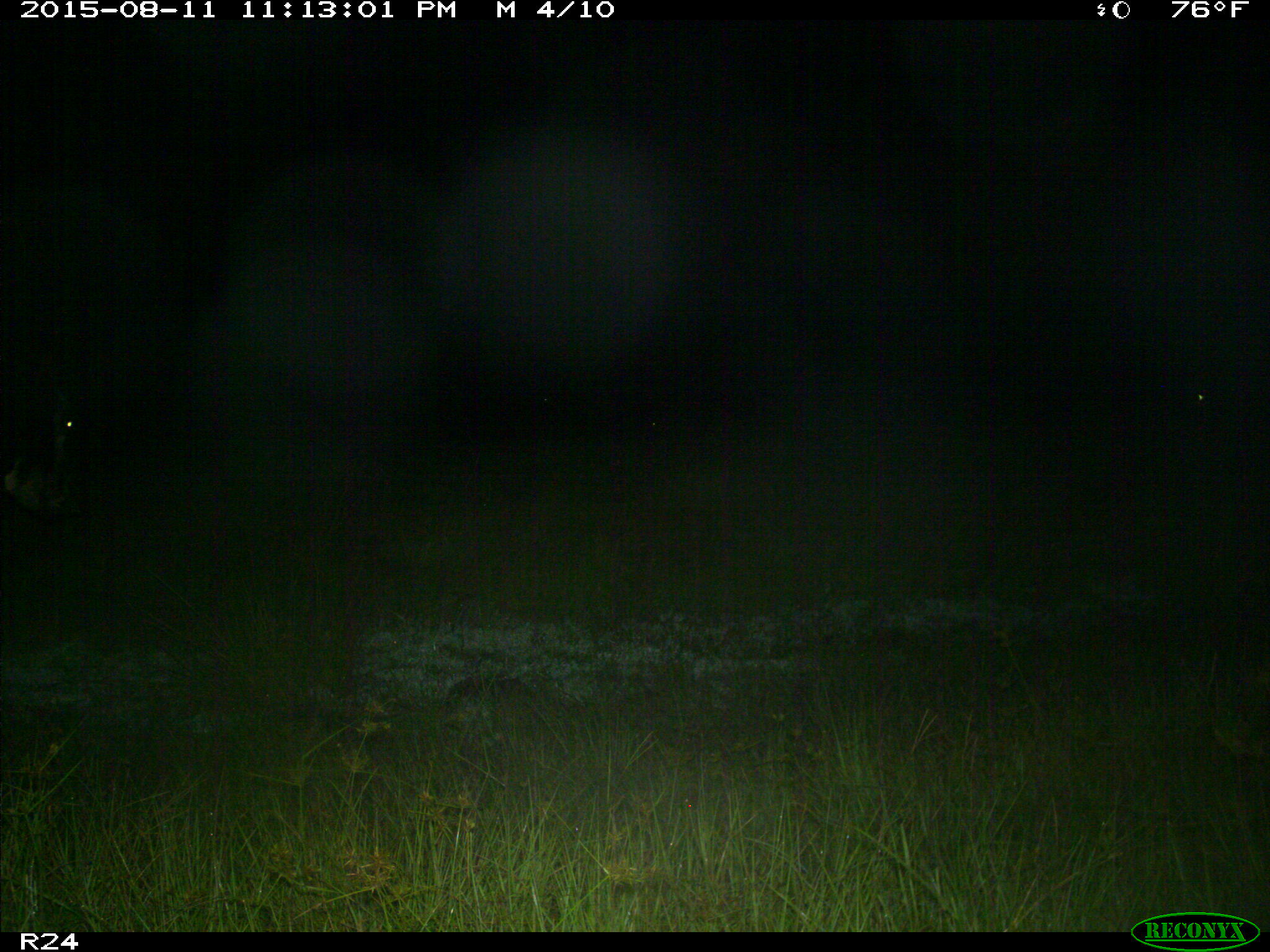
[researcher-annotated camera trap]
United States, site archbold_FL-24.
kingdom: Animalia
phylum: Chordata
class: Mammalia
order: Artiodactyla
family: Bovidae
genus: Bos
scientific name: Bos taurus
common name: domestic cow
Bos taurus (domestic cow).